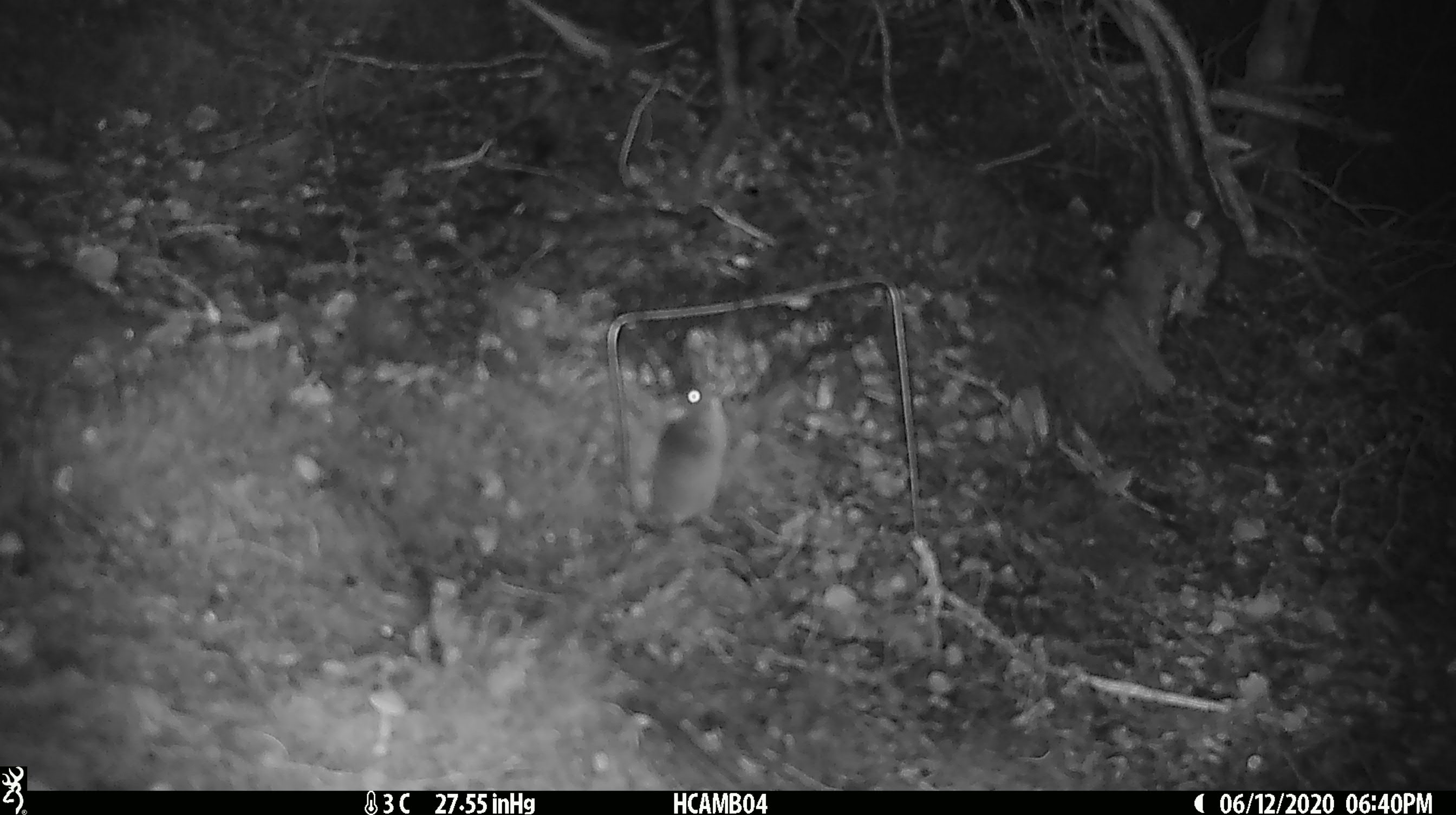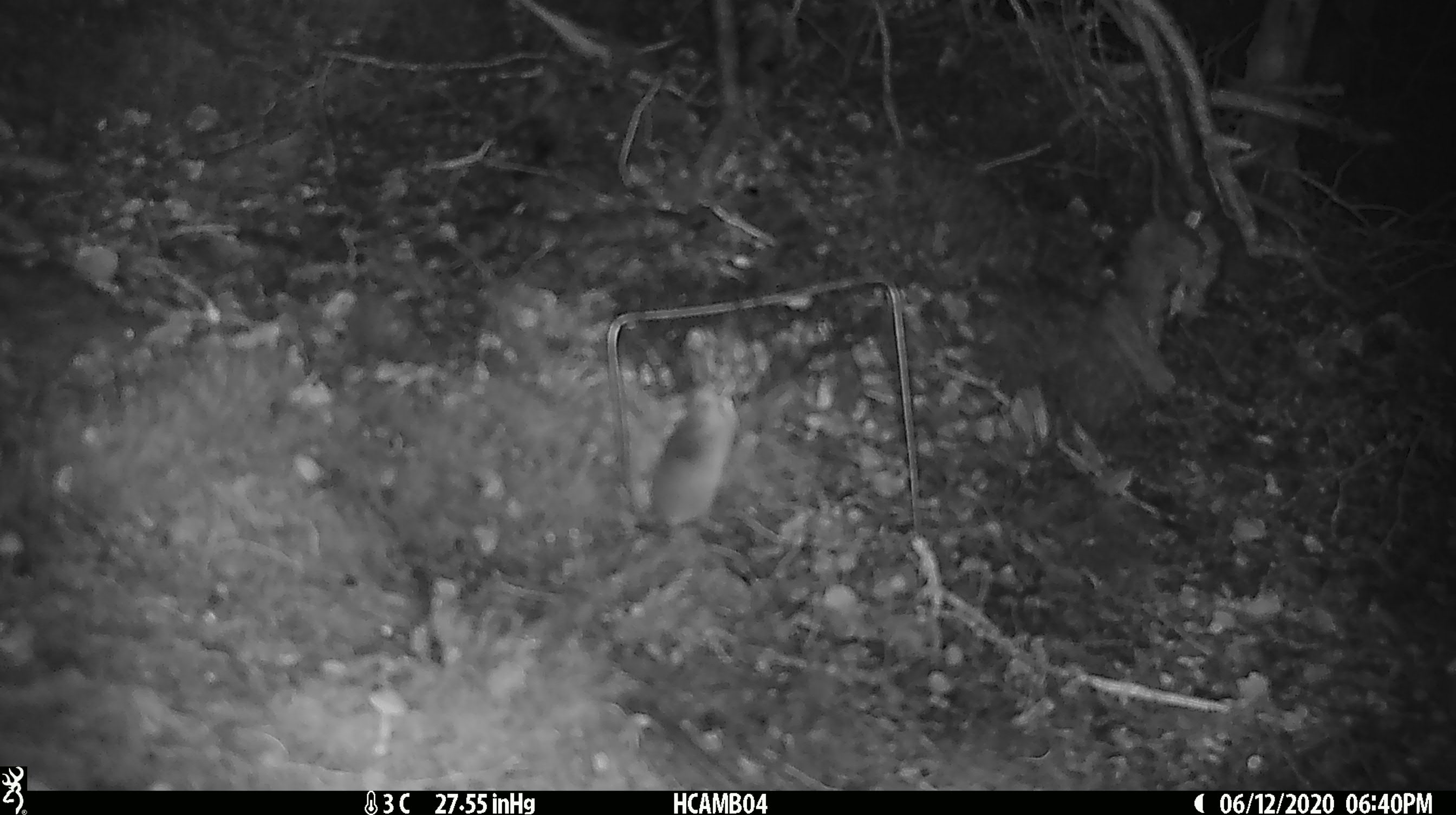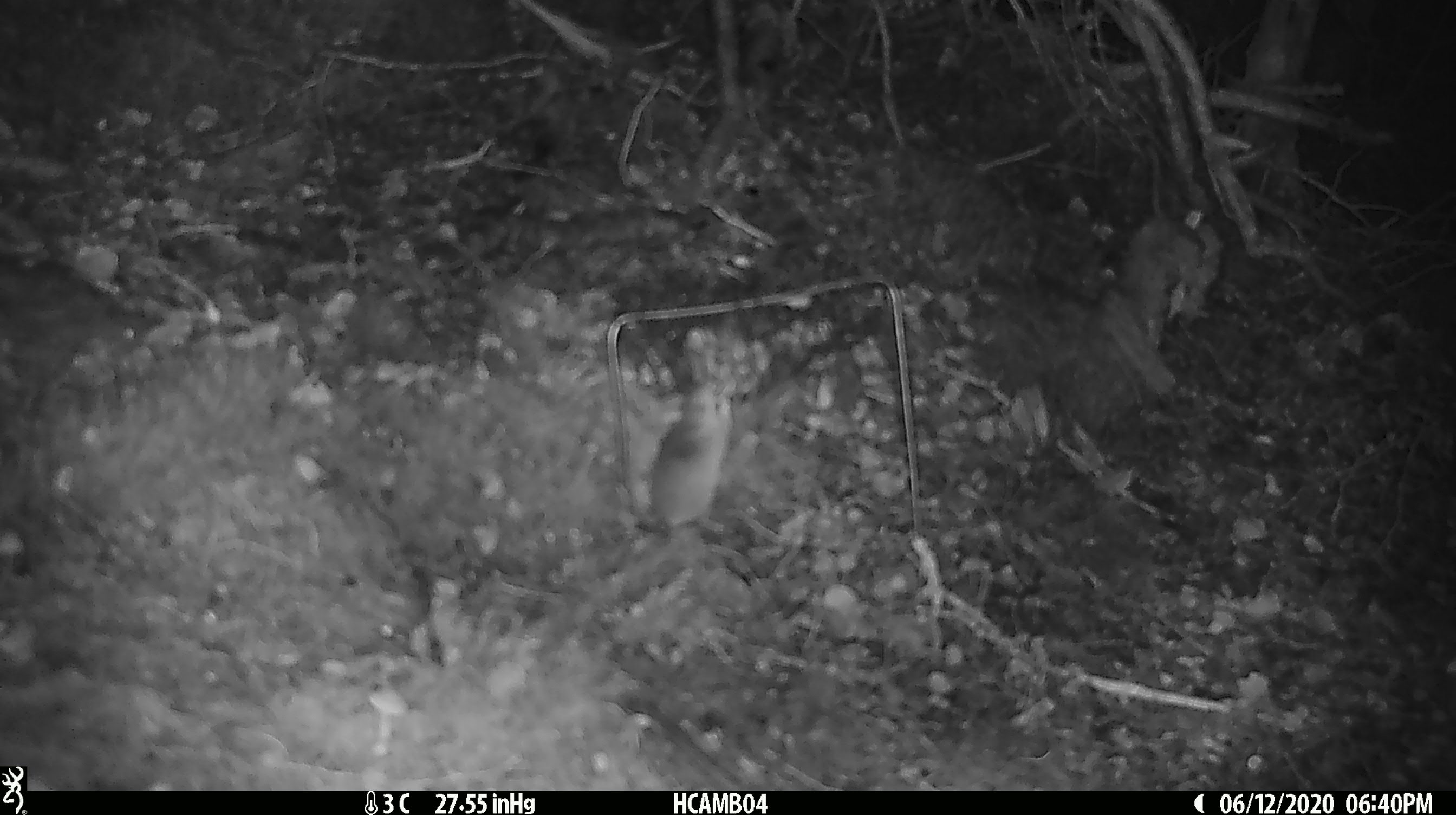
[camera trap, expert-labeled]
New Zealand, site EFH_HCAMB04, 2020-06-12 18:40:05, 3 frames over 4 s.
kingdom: Animalia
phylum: Chordata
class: Mammalia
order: Rodentia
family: Muridae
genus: Mus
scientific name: Mus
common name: mouse